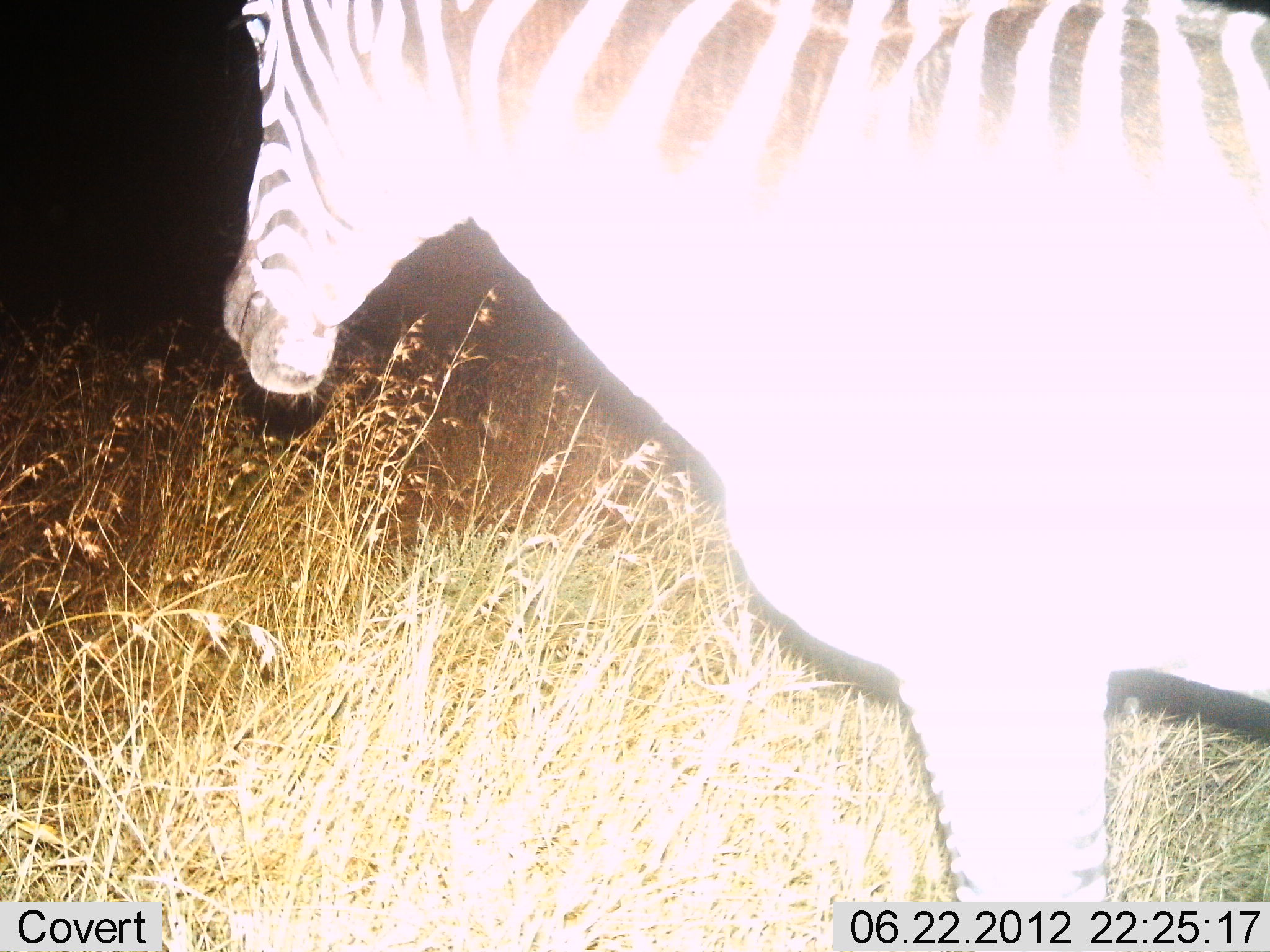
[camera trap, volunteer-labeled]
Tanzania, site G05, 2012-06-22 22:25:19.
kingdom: Animalia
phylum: Chordata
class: Mammalia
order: Perissodactyla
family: Equidae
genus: Equus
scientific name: Equus quagga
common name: plains zebra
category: zebra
Zebra (plains zebra) (Equus quagga), count 1. Behavior (volunteer vote fractions): standing 100%, resting 0%, moving 0%, interacting 0%. Young present (vote fraction): 0%. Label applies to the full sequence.